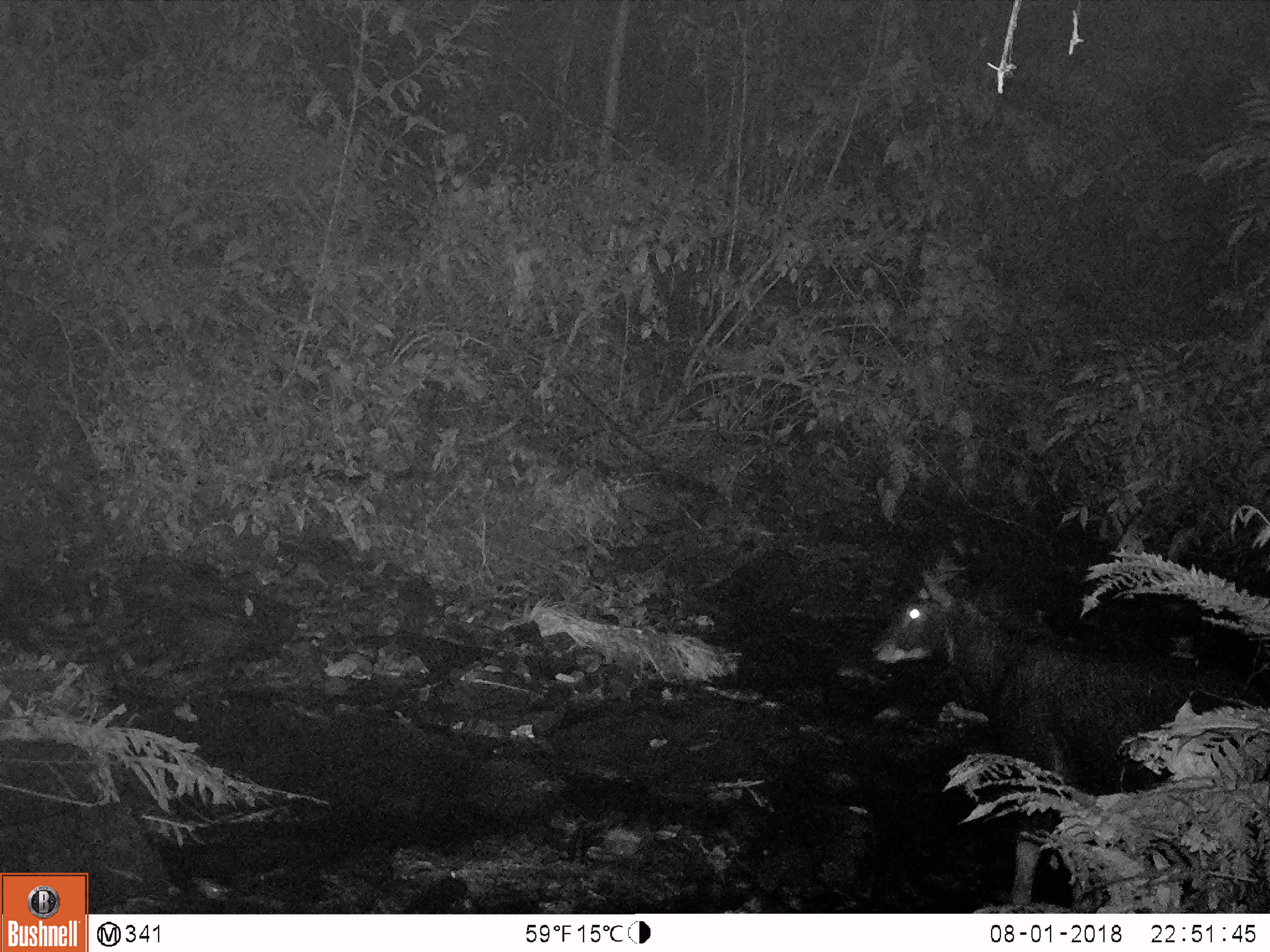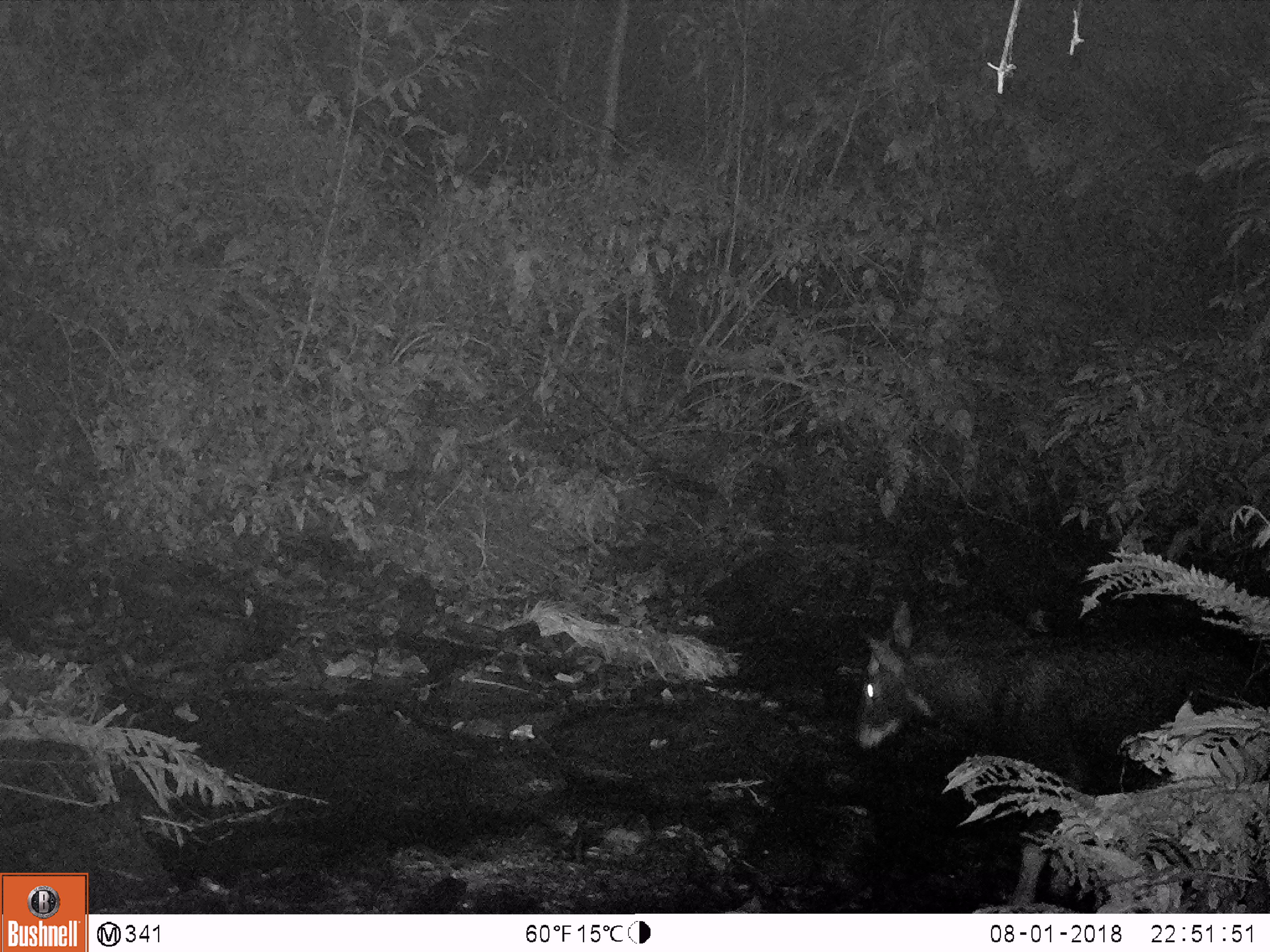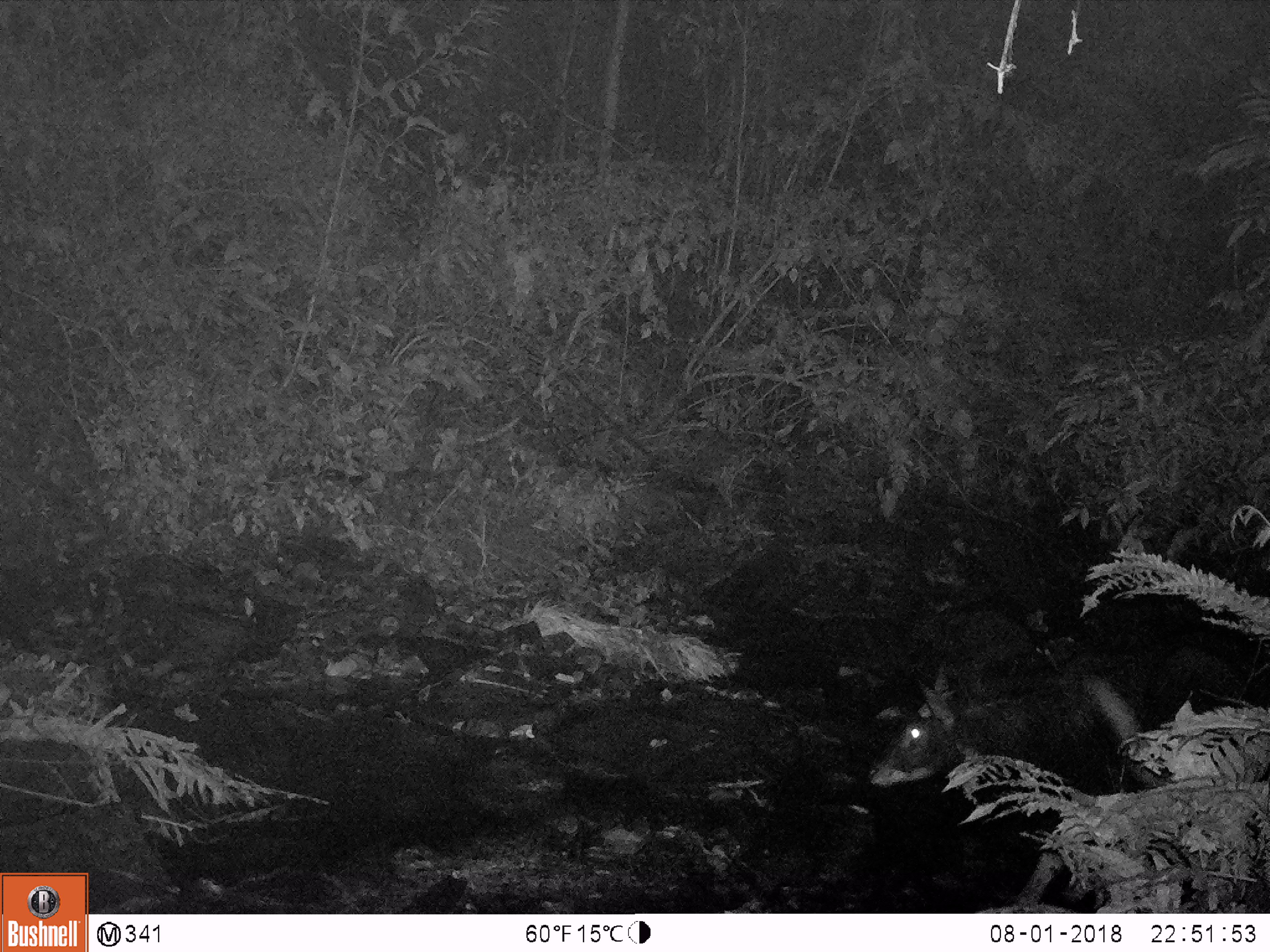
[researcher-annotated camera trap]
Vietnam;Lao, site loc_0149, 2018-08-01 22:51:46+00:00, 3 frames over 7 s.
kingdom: Animalia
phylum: Chordata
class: Mammalia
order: Artiodactyla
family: Bovidae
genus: Capricornis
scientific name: Capricornis sumatraensis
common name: chinese serow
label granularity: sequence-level